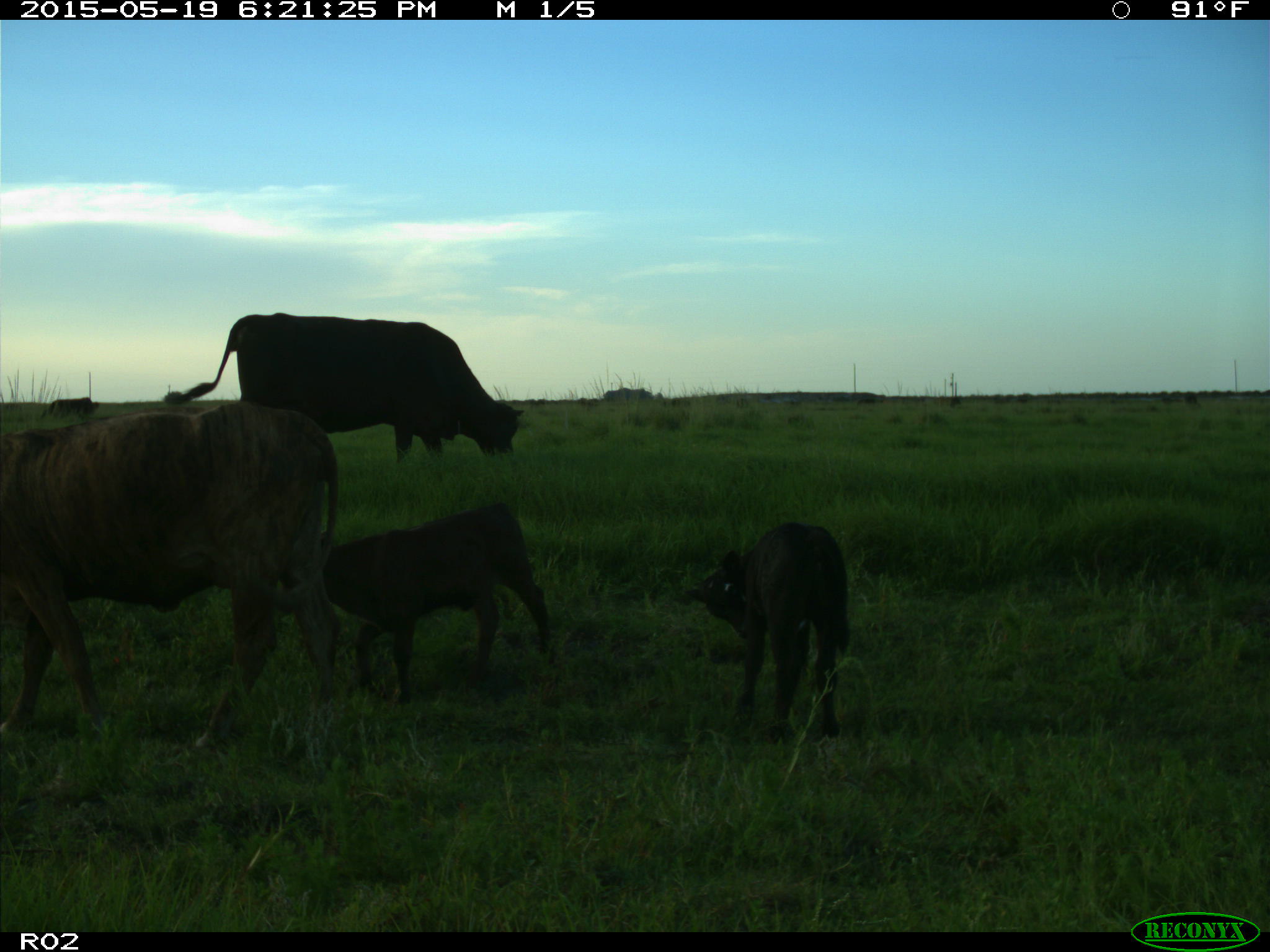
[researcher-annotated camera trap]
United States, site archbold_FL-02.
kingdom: Animalia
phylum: Chordata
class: Mammalia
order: Artiodactyla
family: Bovidae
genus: Bos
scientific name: Bos taurus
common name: domestic cow